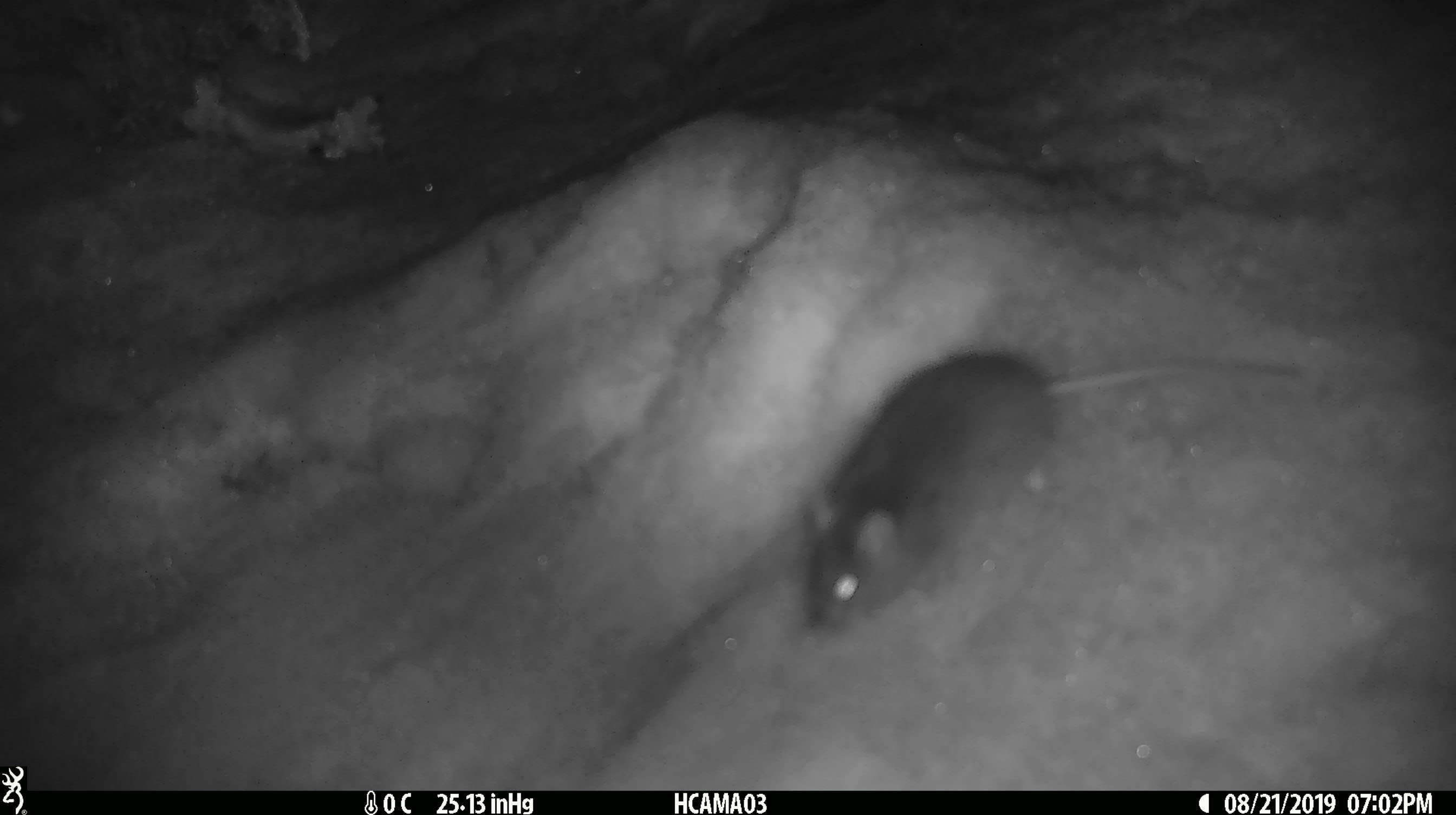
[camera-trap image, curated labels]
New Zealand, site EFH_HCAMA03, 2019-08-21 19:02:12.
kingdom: Animalia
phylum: Chordata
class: Mammalia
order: Rodentia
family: Muridae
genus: Mus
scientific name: Mus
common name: mouse